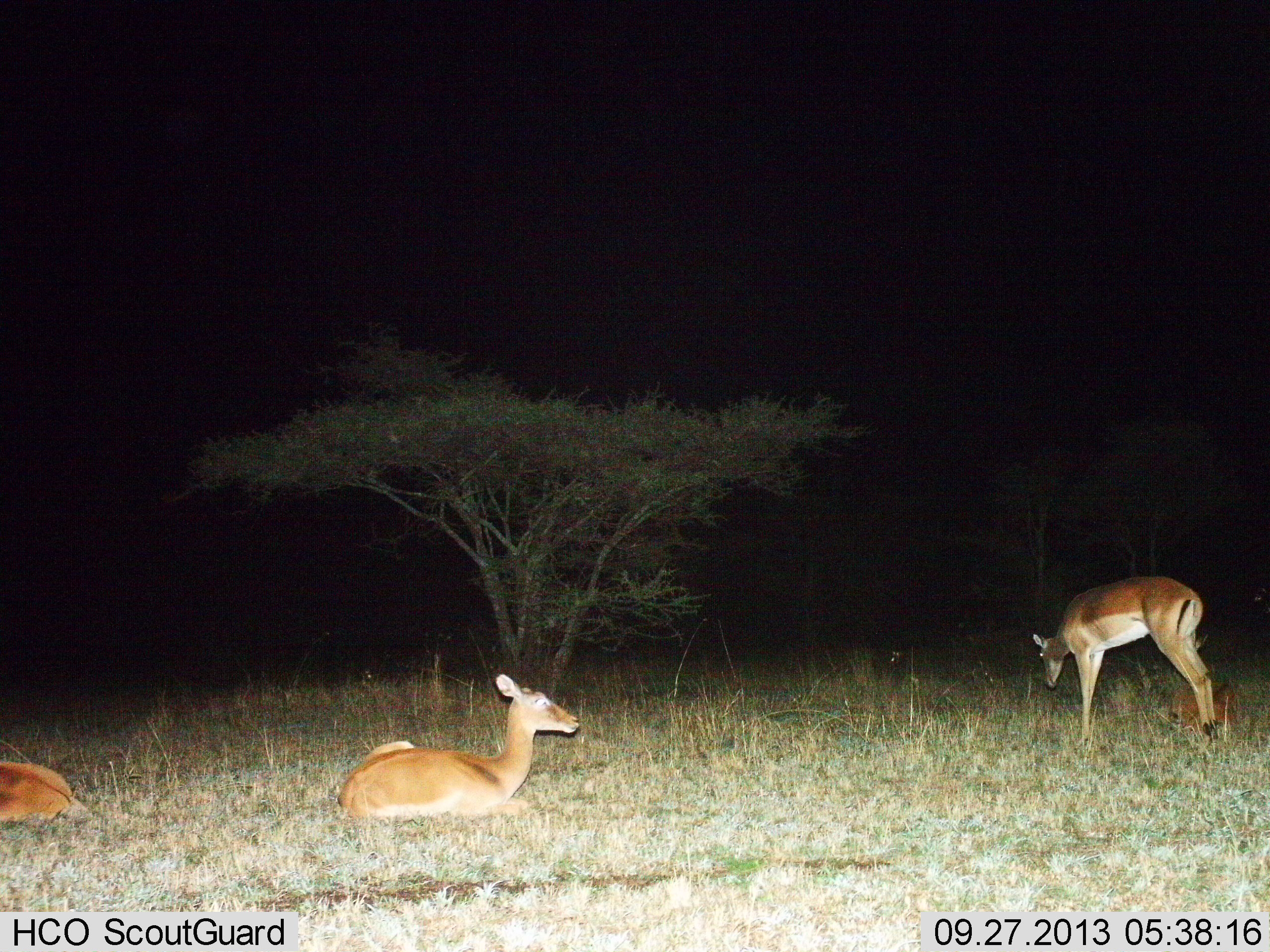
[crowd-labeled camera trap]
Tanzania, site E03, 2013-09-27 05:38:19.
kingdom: Animalia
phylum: Chordata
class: Mammalia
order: Artiodactyla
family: Bovidae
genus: Nanger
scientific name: Nanger granti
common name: grant's gazelle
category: gazellegrants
Gazellegrants (grant's gazelle) (Nanger granti), count 3. Behavior (volunteer vote fractions): standing 53%, resting 87%, moving 7%, interacting 0%. Young present (vote fraction): 20%. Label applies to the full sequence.